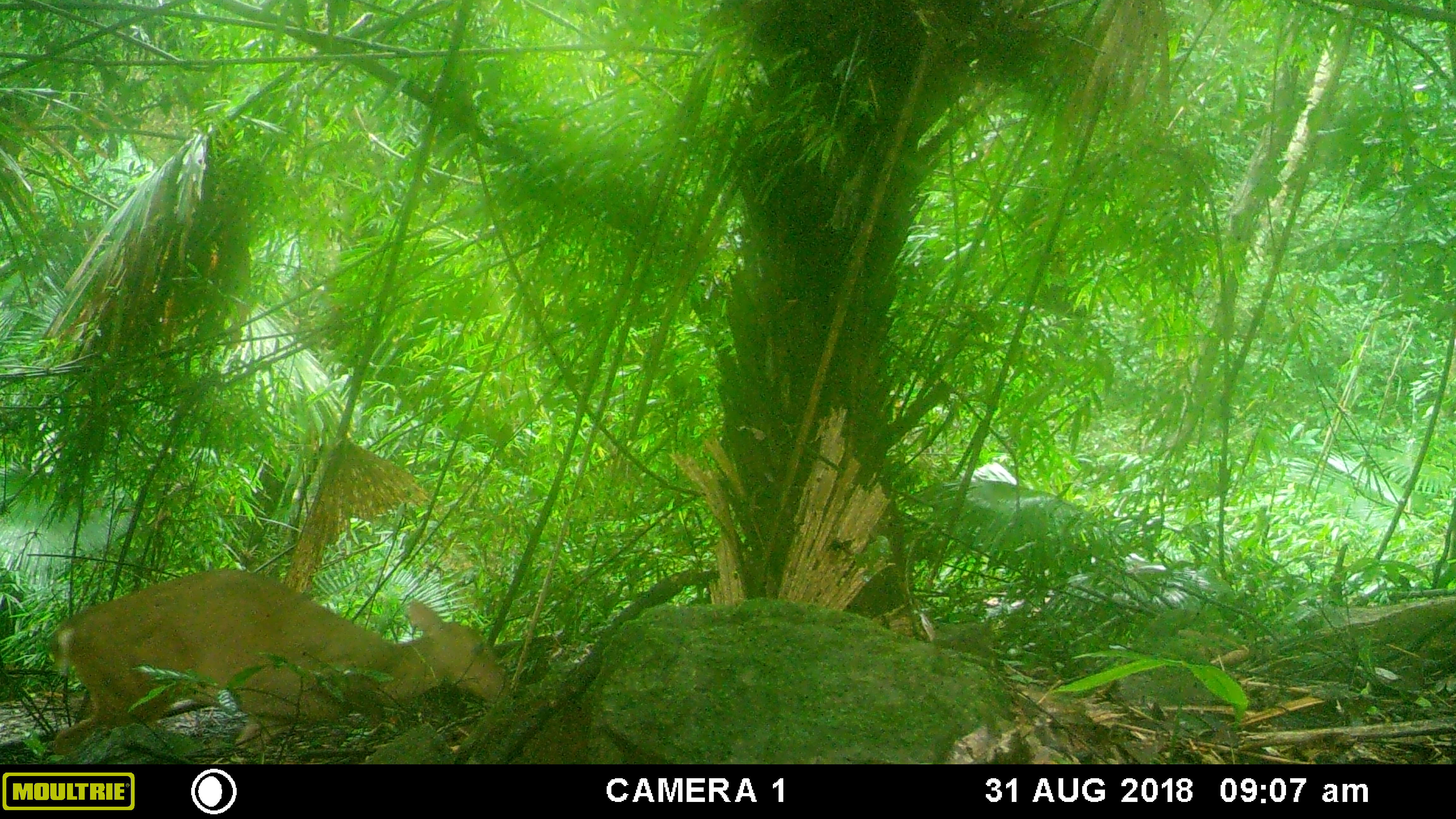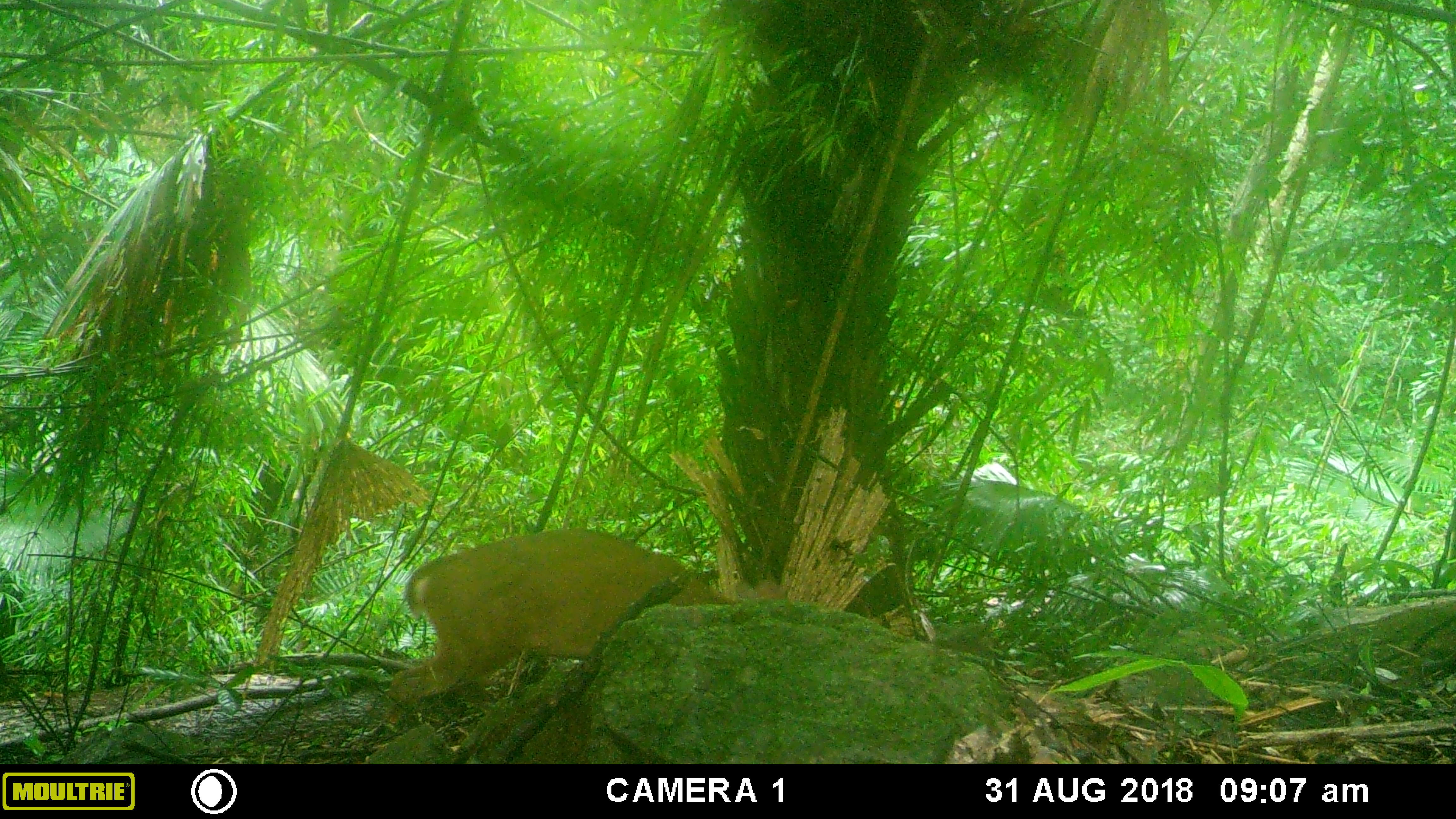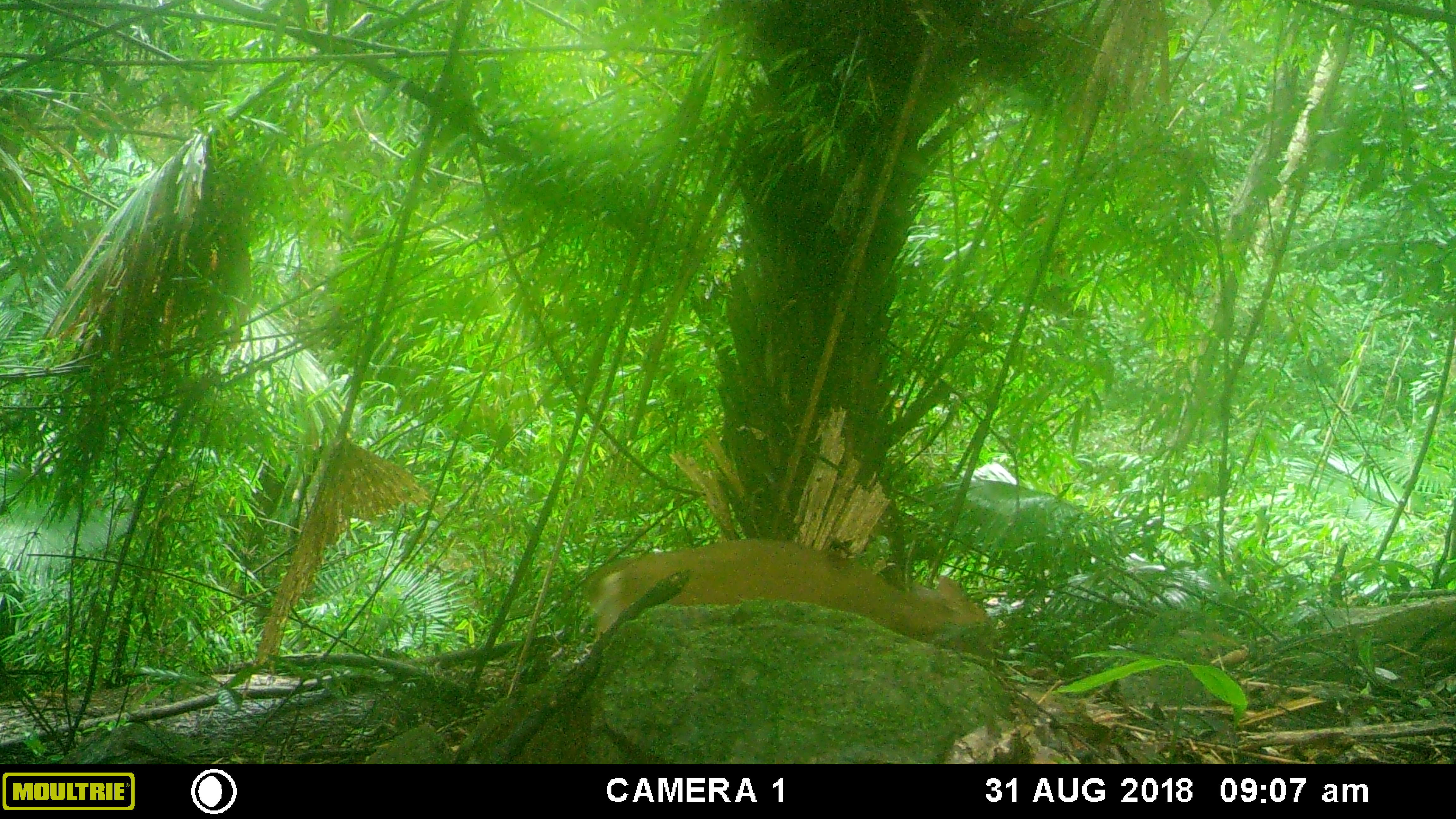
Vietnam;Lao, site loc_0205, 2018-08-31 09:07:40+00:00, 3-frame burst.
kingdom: Animalia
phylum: Chordata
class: Mammalia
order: Artiodactyla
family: Cervidae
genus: Muntiacus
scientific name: Muntiacus vuquangensis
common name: large-antlered muntjac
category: large antlered muntjac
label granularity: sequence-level